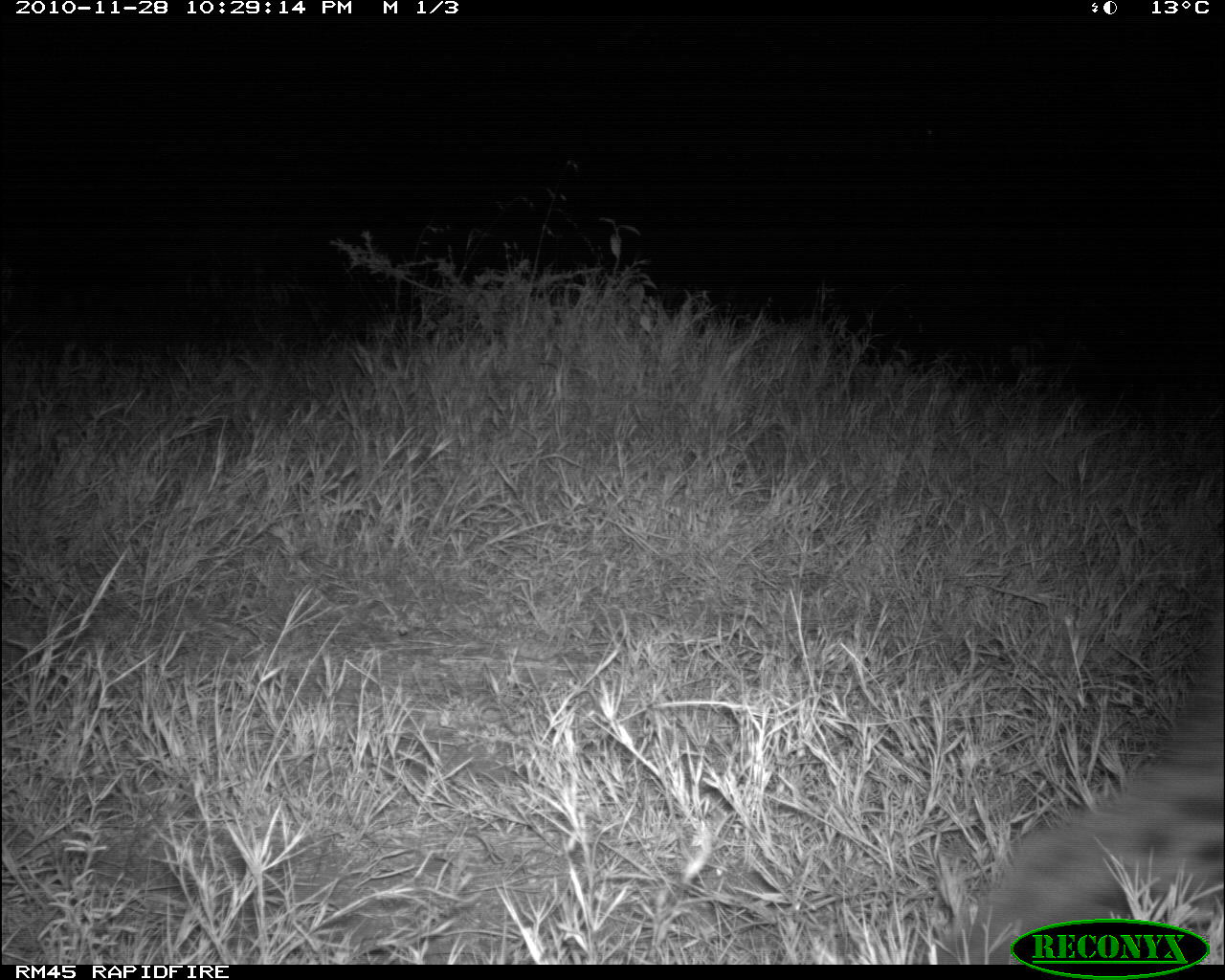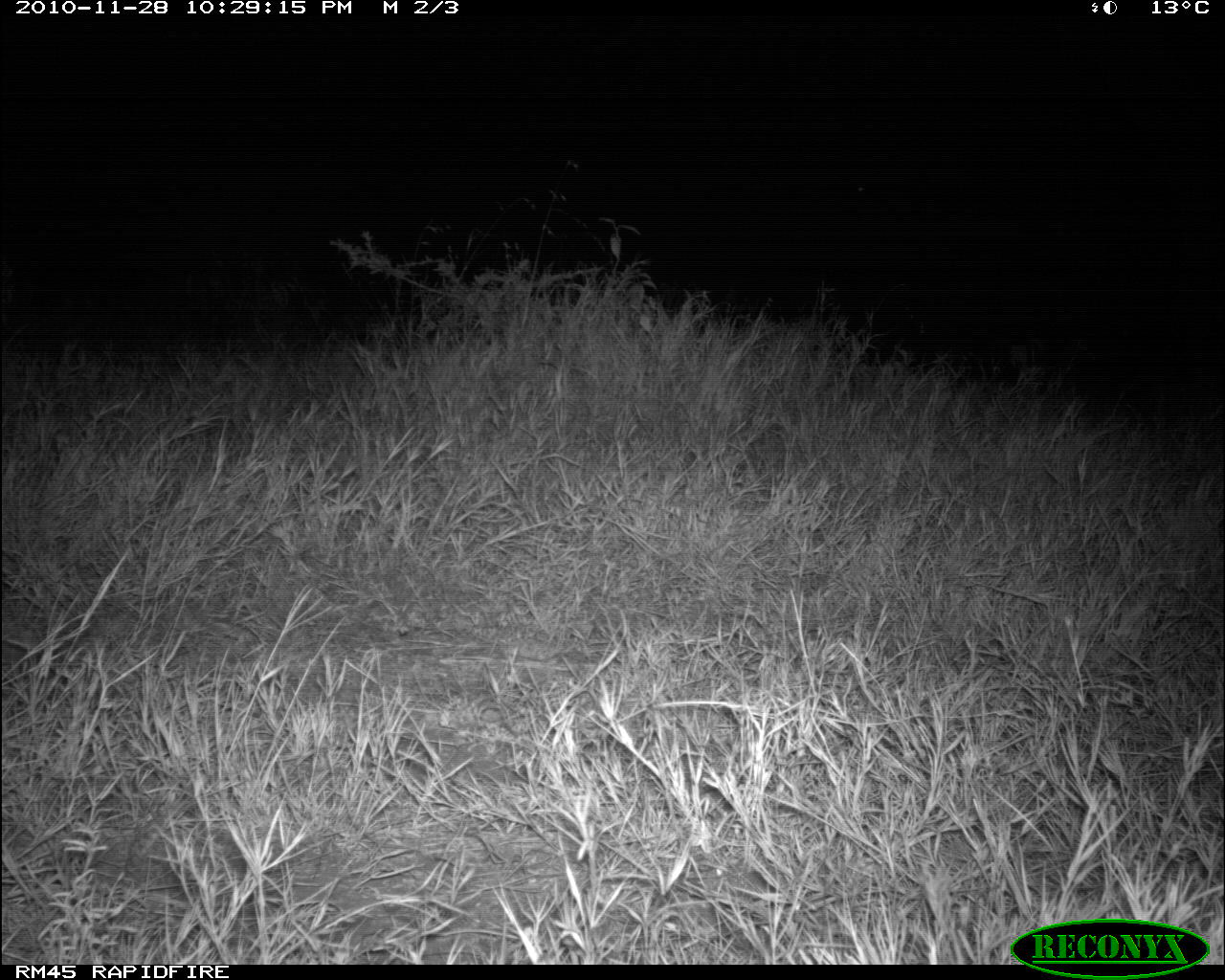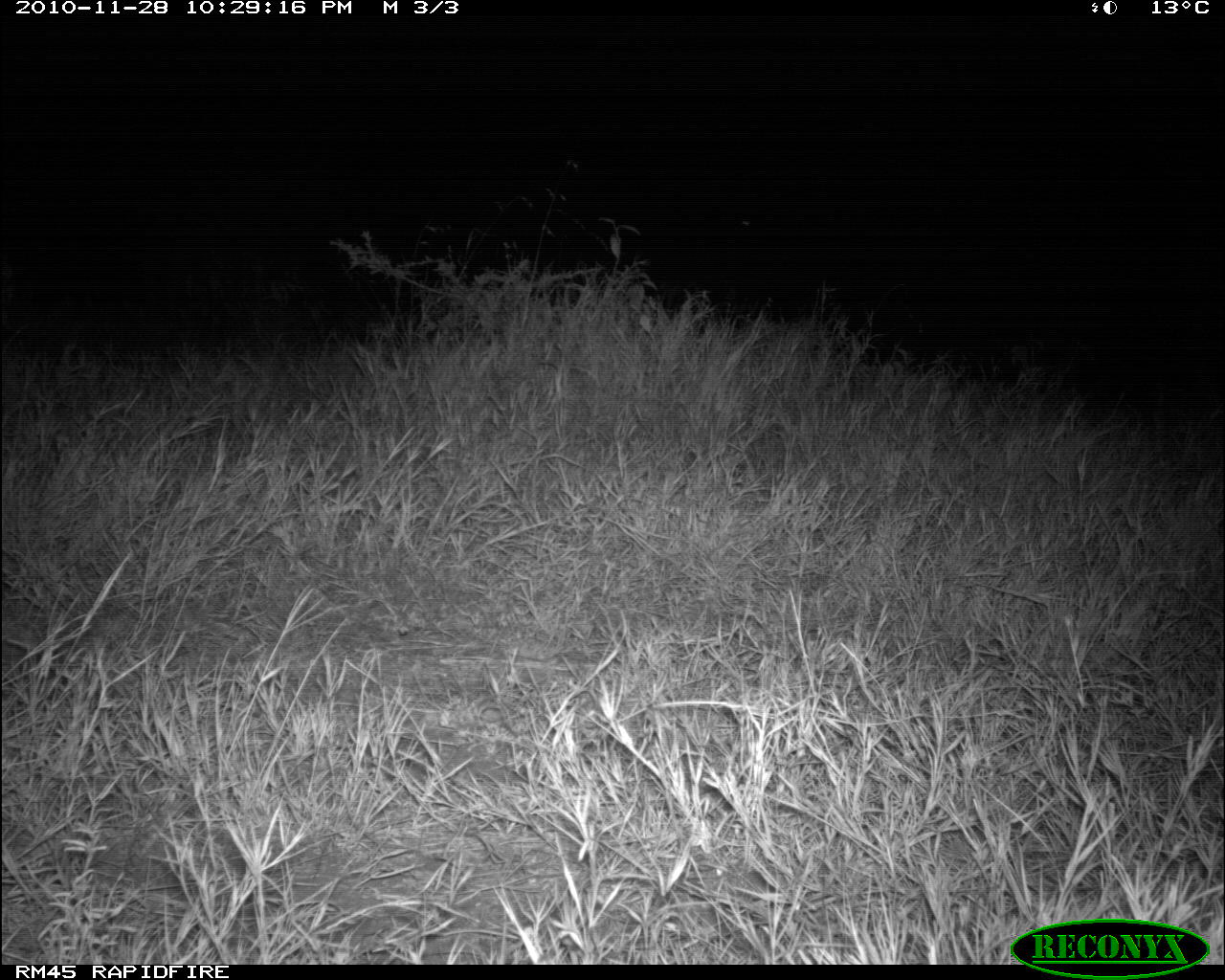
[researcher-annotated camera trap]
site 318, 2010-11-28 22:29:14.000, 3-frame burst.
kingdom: Animalia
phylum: Chordata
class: Mammalia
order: Carnivora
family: Hyaenidae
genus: Crocuta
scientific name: Crocuta crocuta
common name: spotted hyena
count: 1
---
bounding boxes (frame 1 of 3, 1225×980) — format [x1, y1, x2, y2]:
crocuta crocuta: [933, 616, 1222, 962]